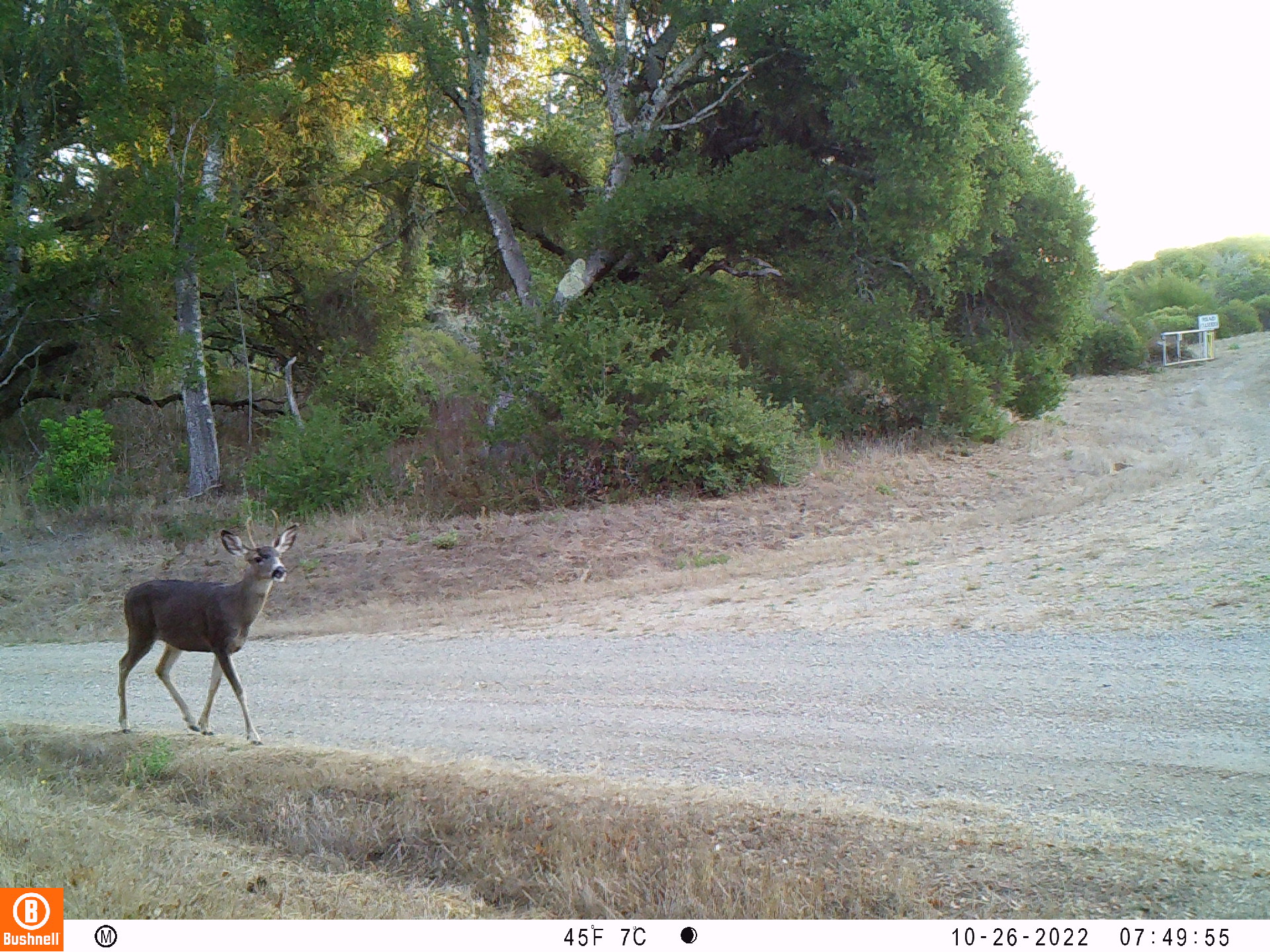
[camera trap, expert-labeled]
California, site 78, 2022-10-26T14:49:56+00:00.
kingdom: Animalia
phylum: Chordata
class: Mammalia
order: Artiodactyla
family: Cervidae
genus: Odocoileus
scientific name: Odocoileus hemionus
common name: mule deer